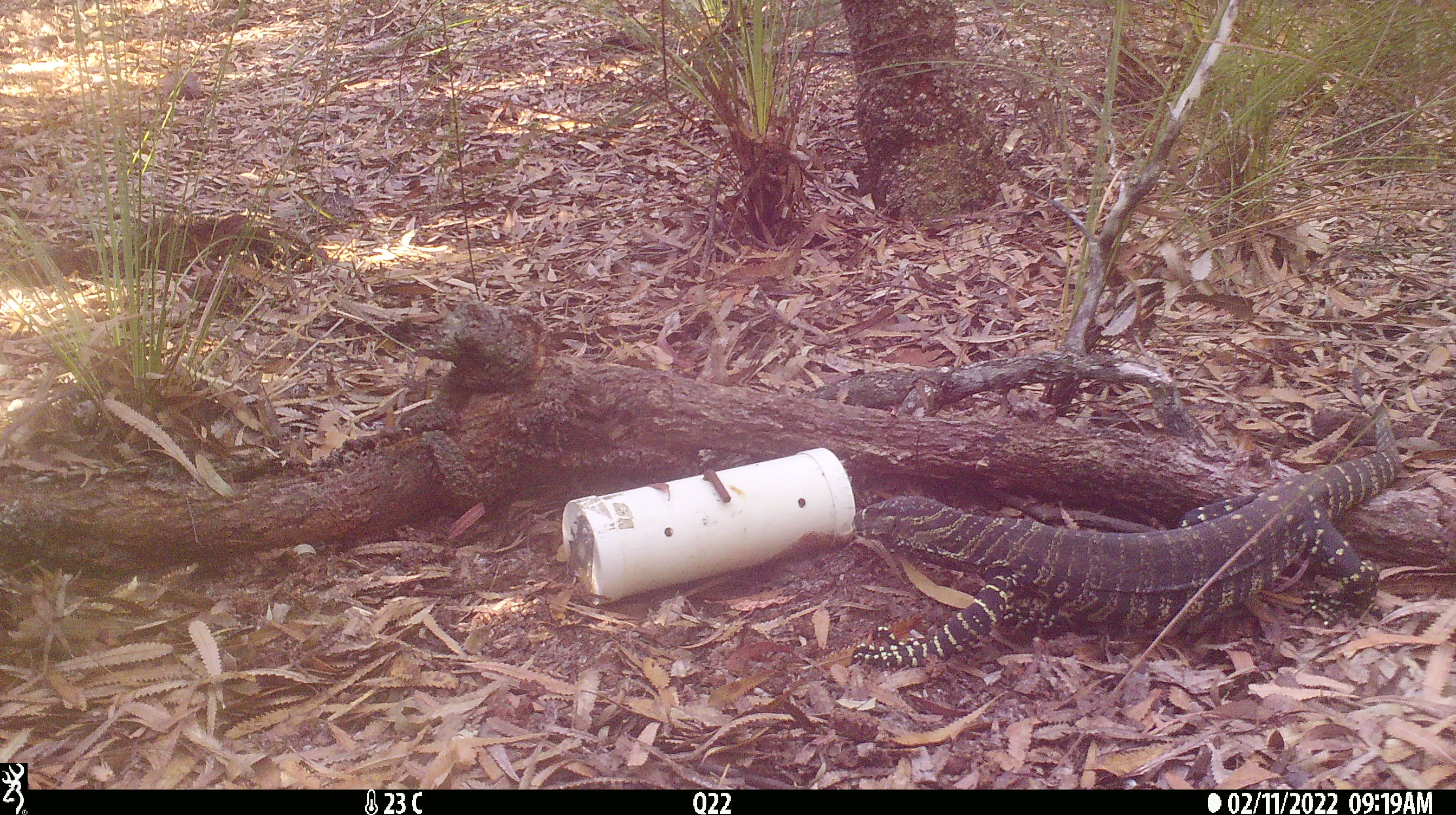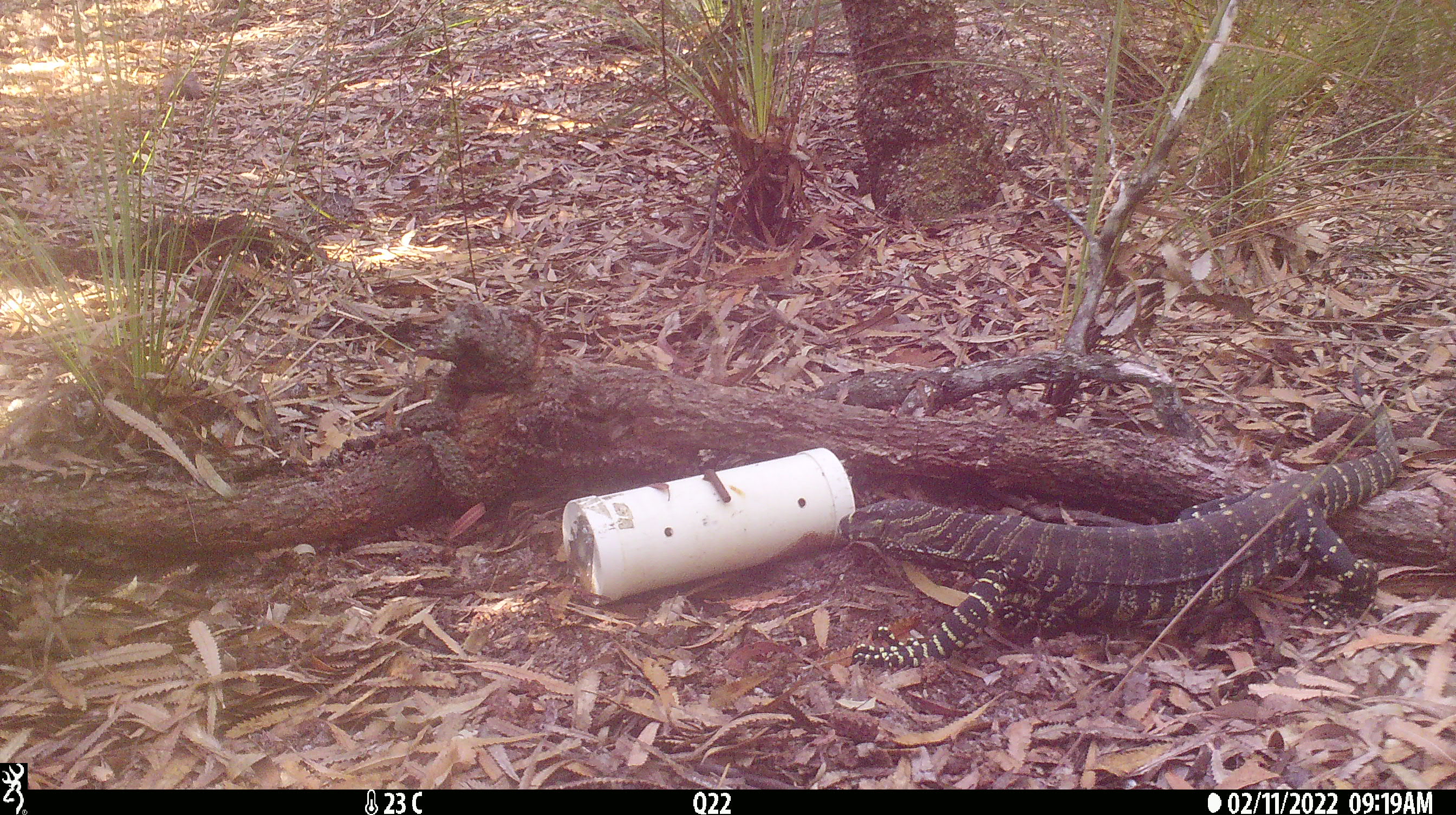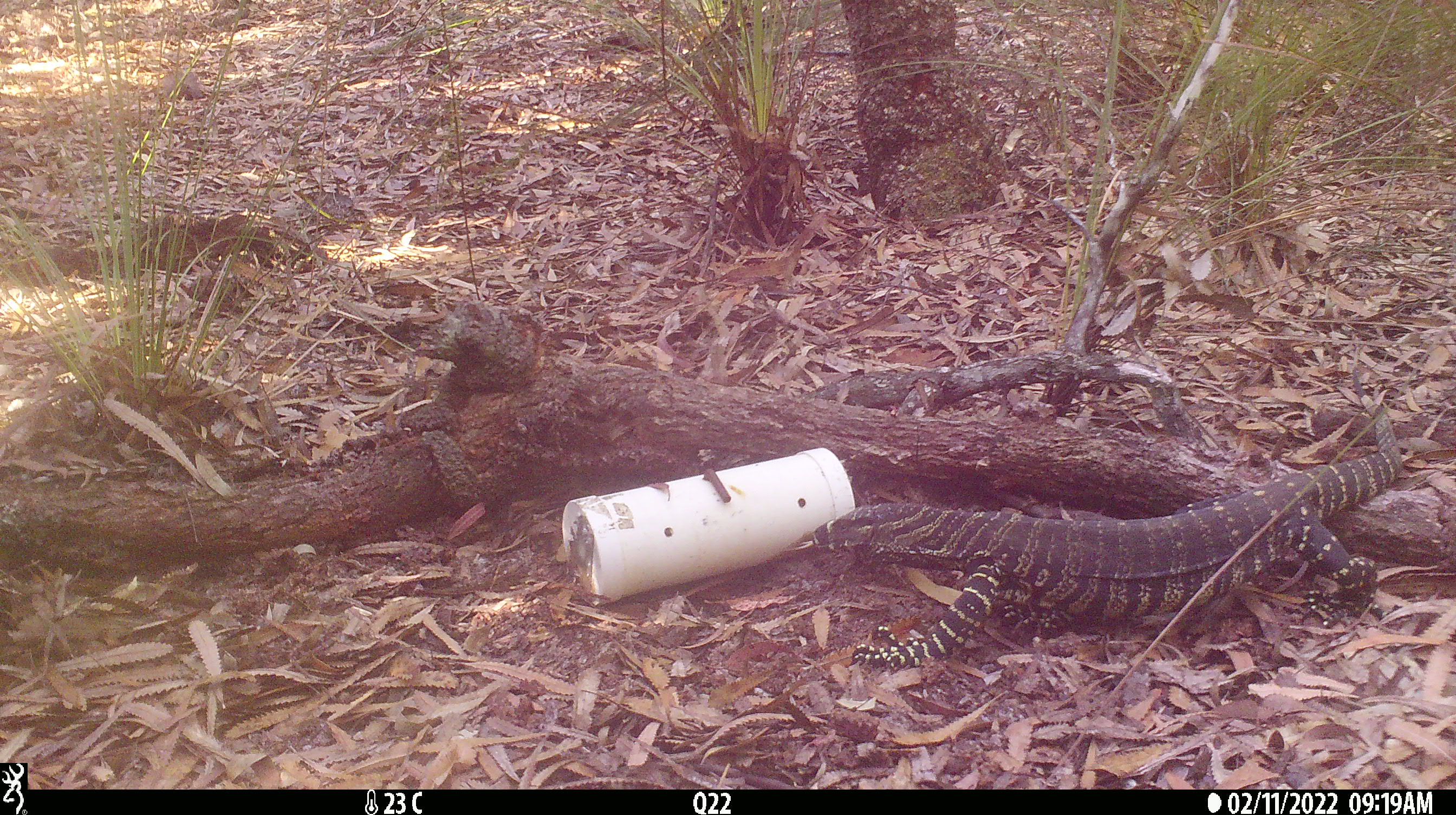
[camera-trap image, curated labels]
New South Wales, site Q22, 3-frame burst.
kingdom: Animalia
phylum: Chordata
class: Reptilia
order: Squamata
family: Varanidae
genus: Varanus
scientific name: Varanus varius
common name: lace monitor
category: goanna